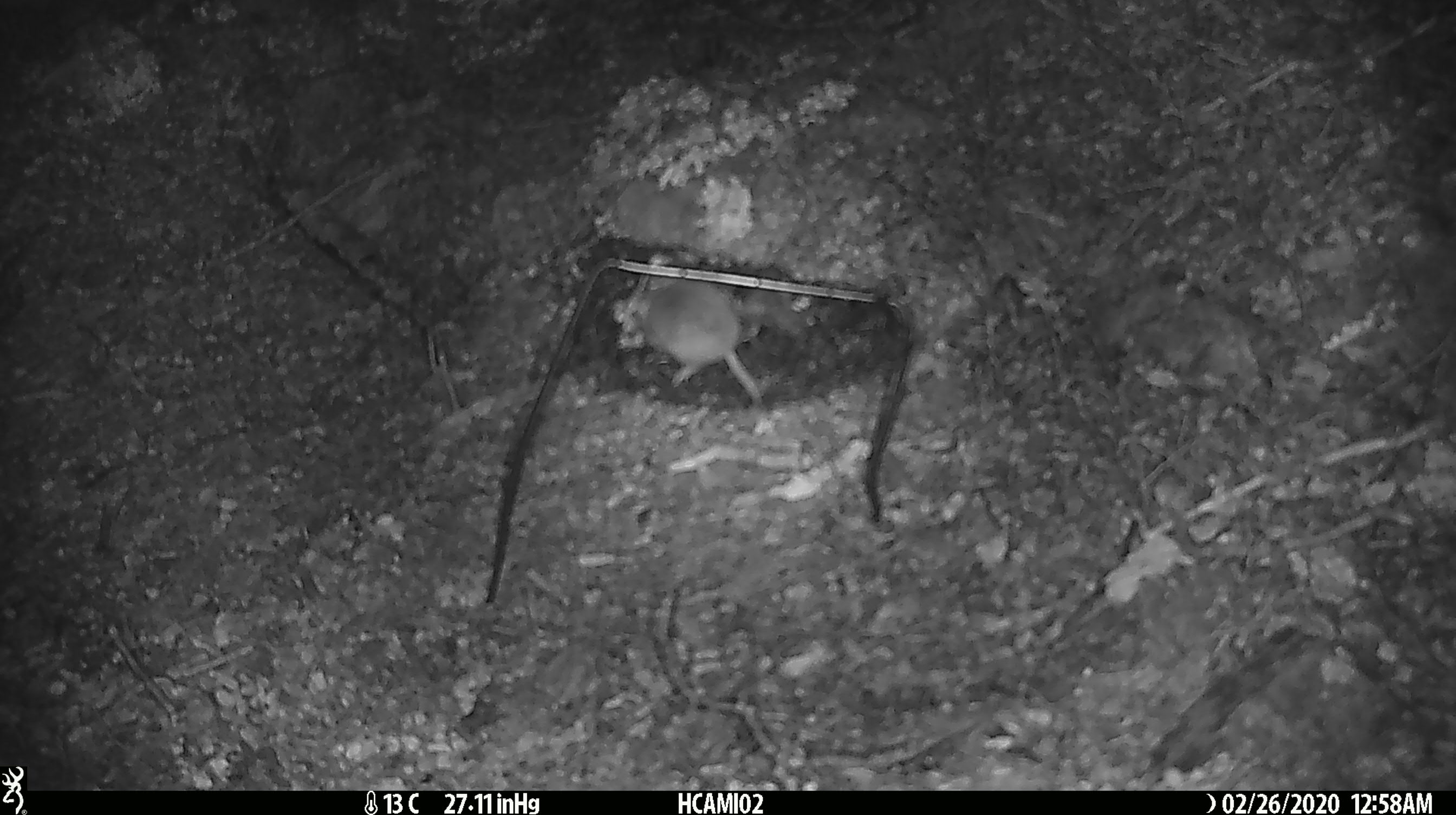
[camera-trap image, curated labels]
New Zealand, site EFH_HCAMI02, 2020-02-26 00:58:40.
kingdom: Animalia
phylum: Chordata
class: Mammalia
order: Rodentia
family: Muridae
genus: Mus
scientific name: Mus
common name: mouse